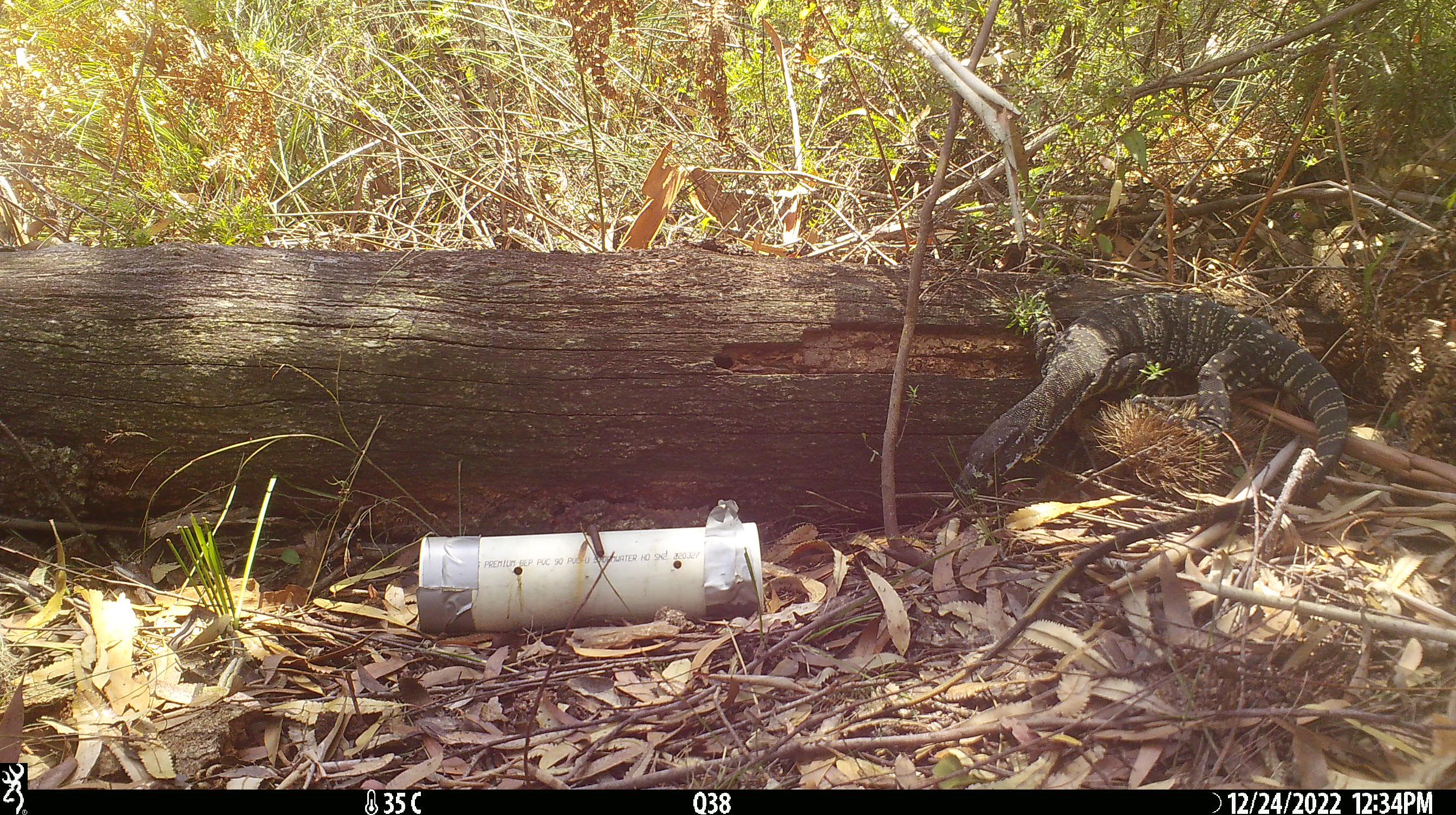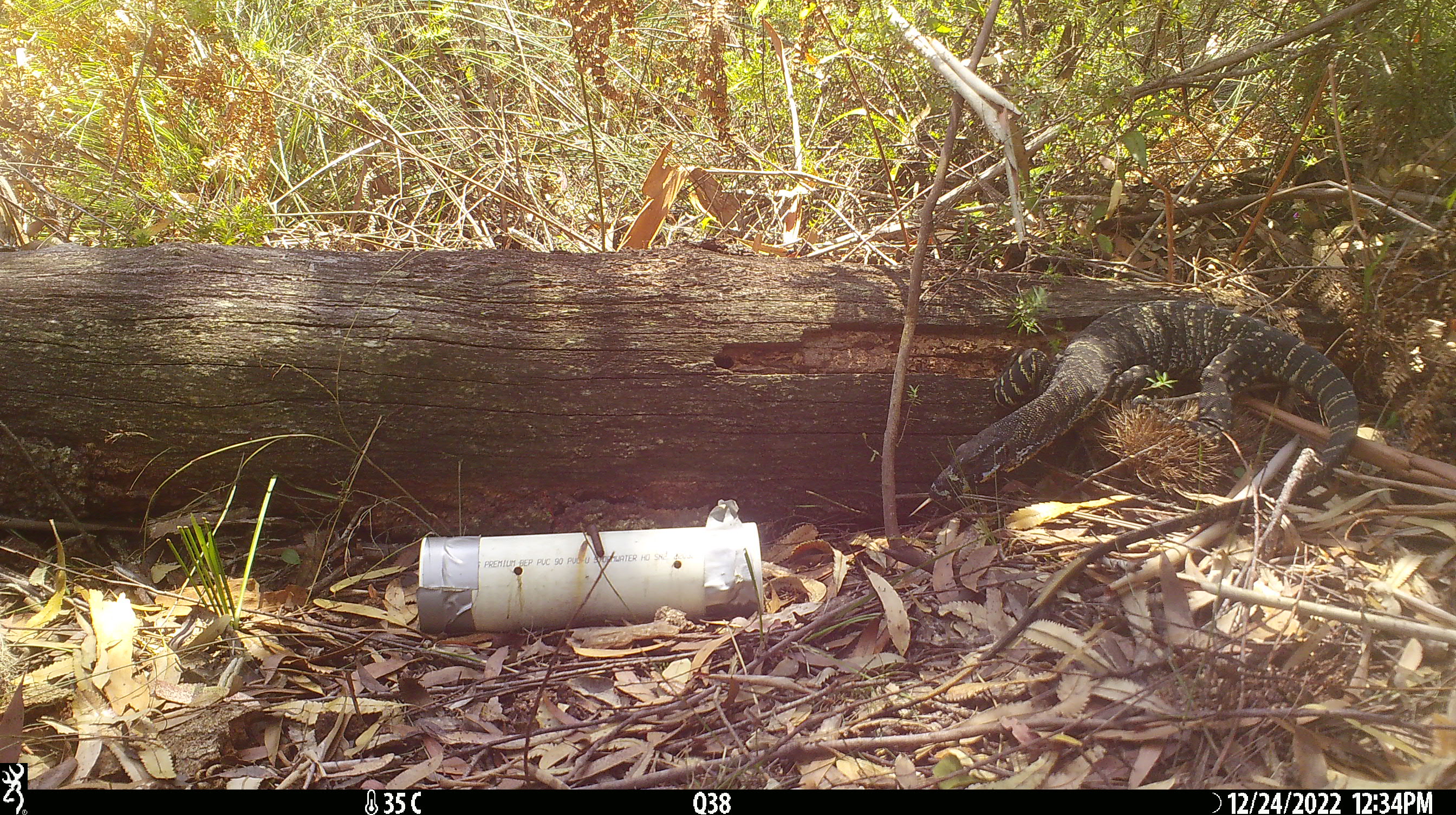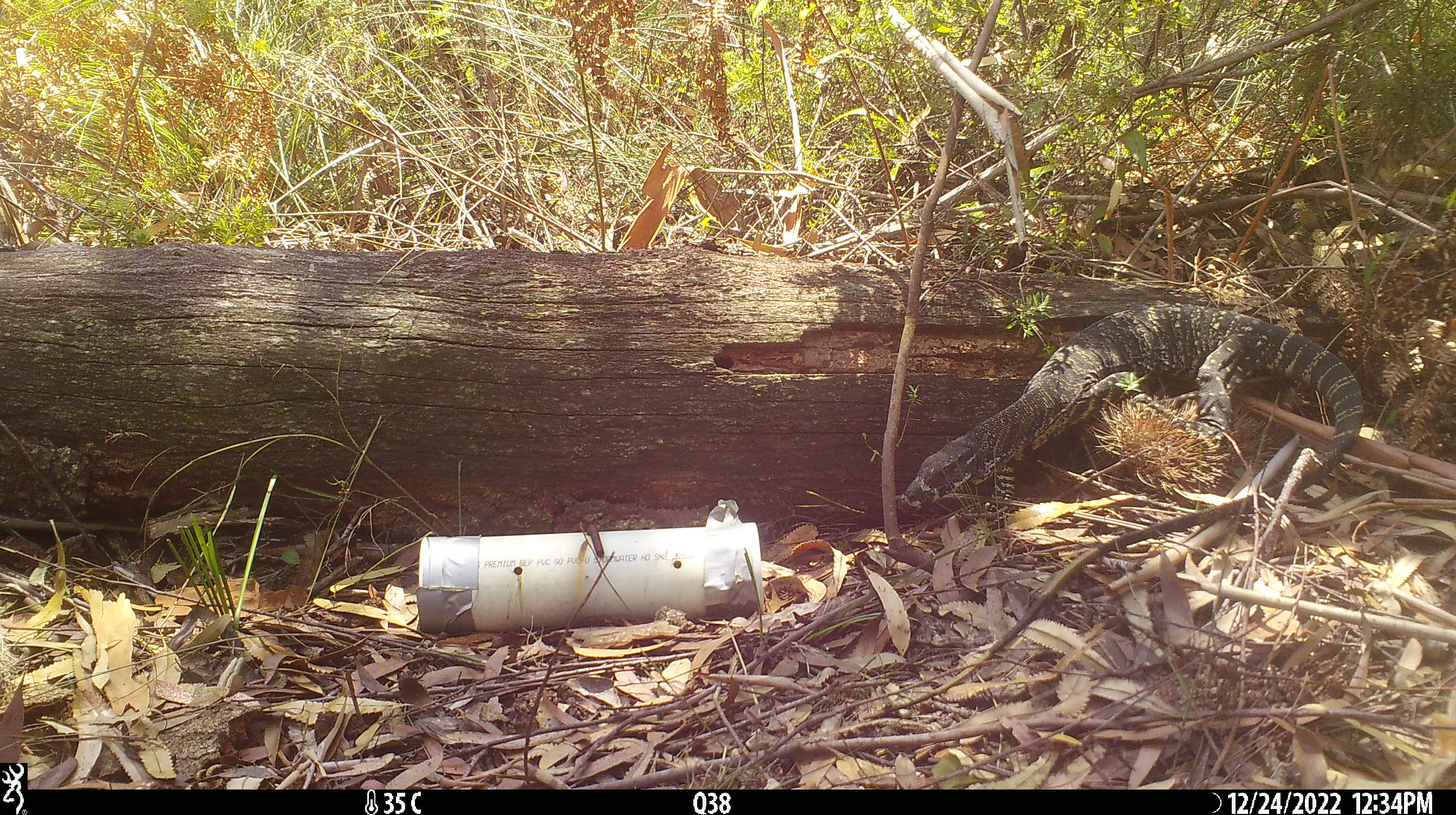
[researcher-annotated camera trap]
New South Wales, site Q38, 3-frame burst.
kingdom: Animalia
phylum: Chordata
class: Reptilia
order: Squamata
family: Varanidae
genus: Varanus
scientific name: Varanus varius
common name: lace monitor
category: goanna